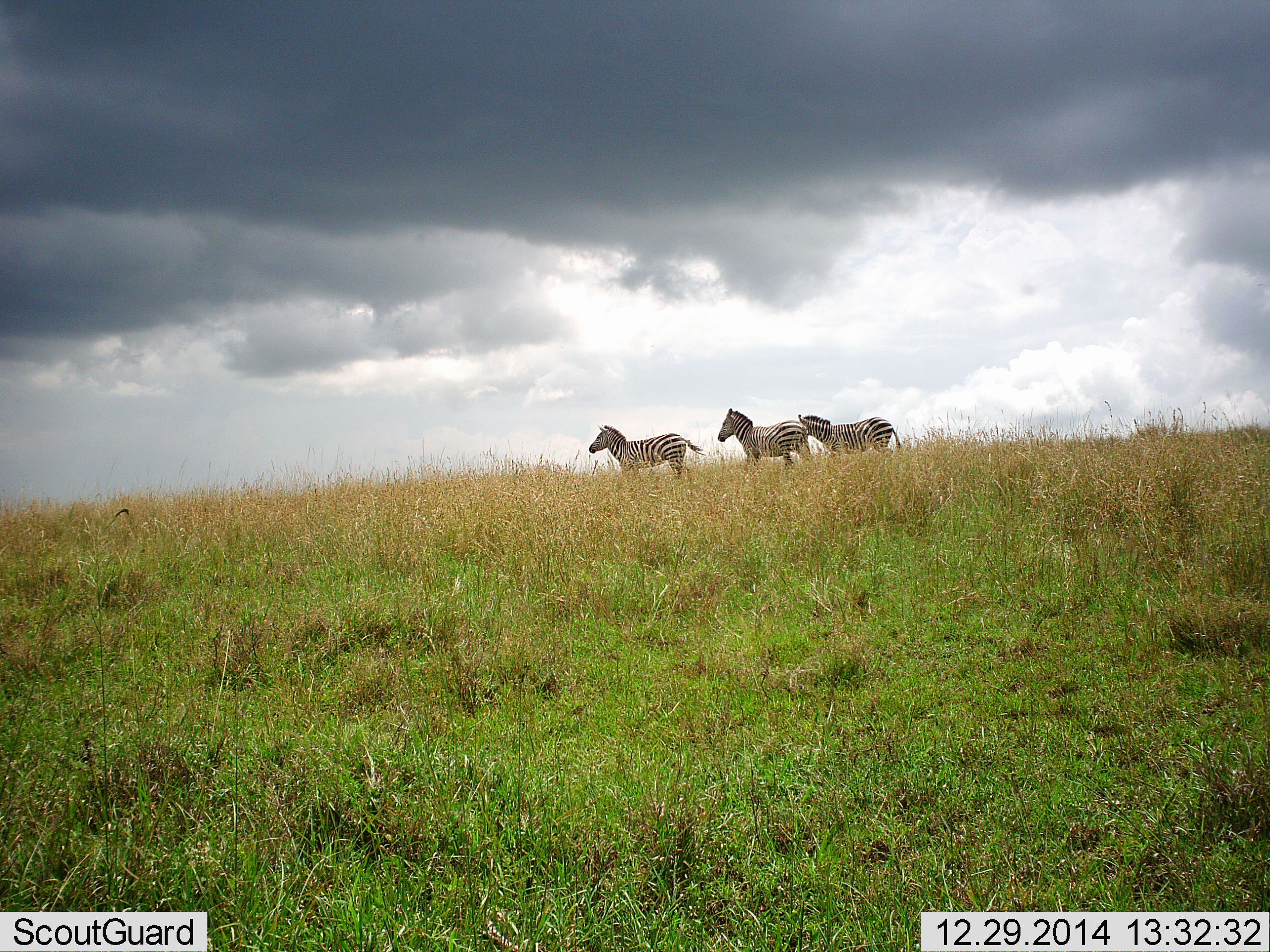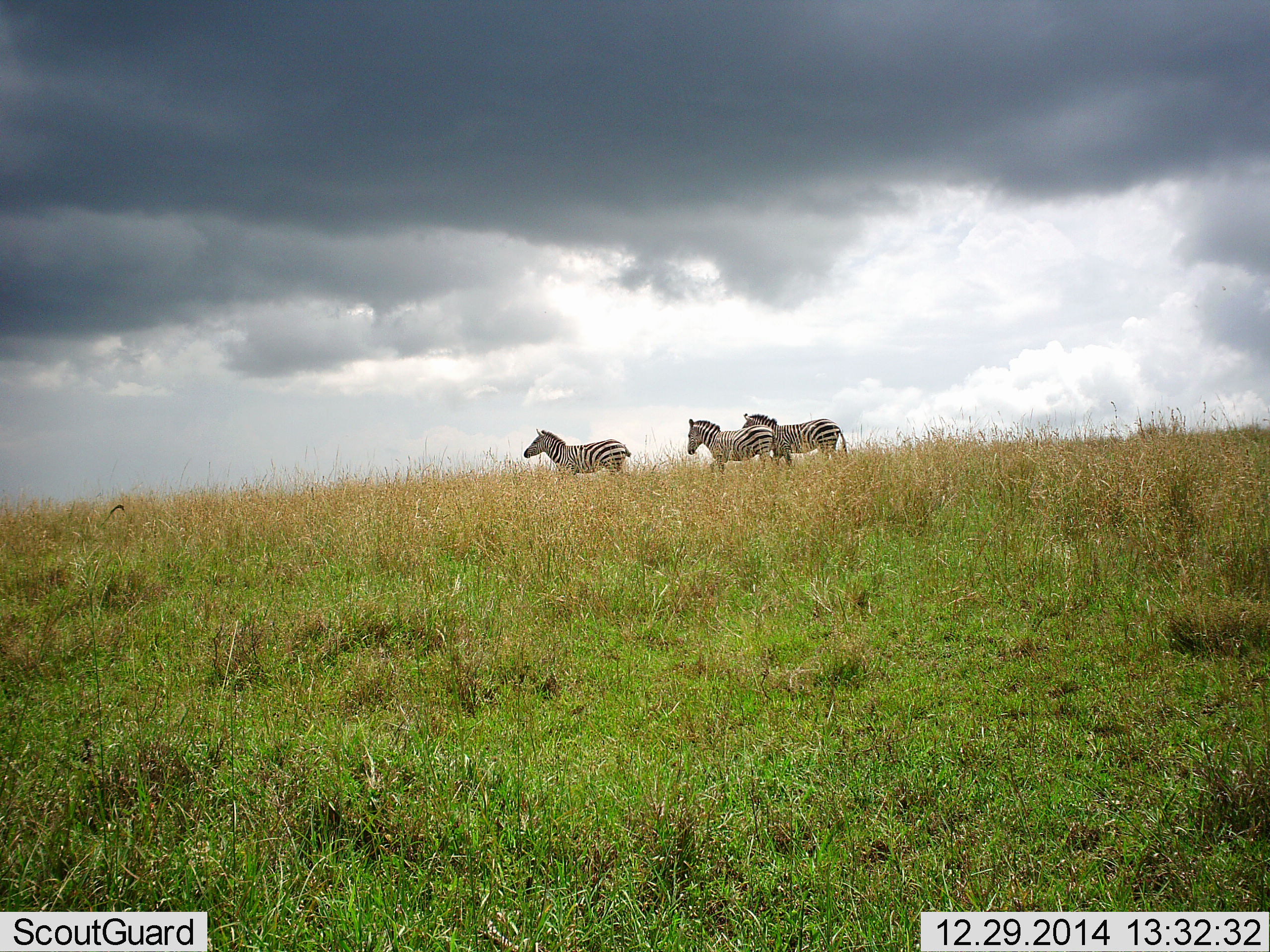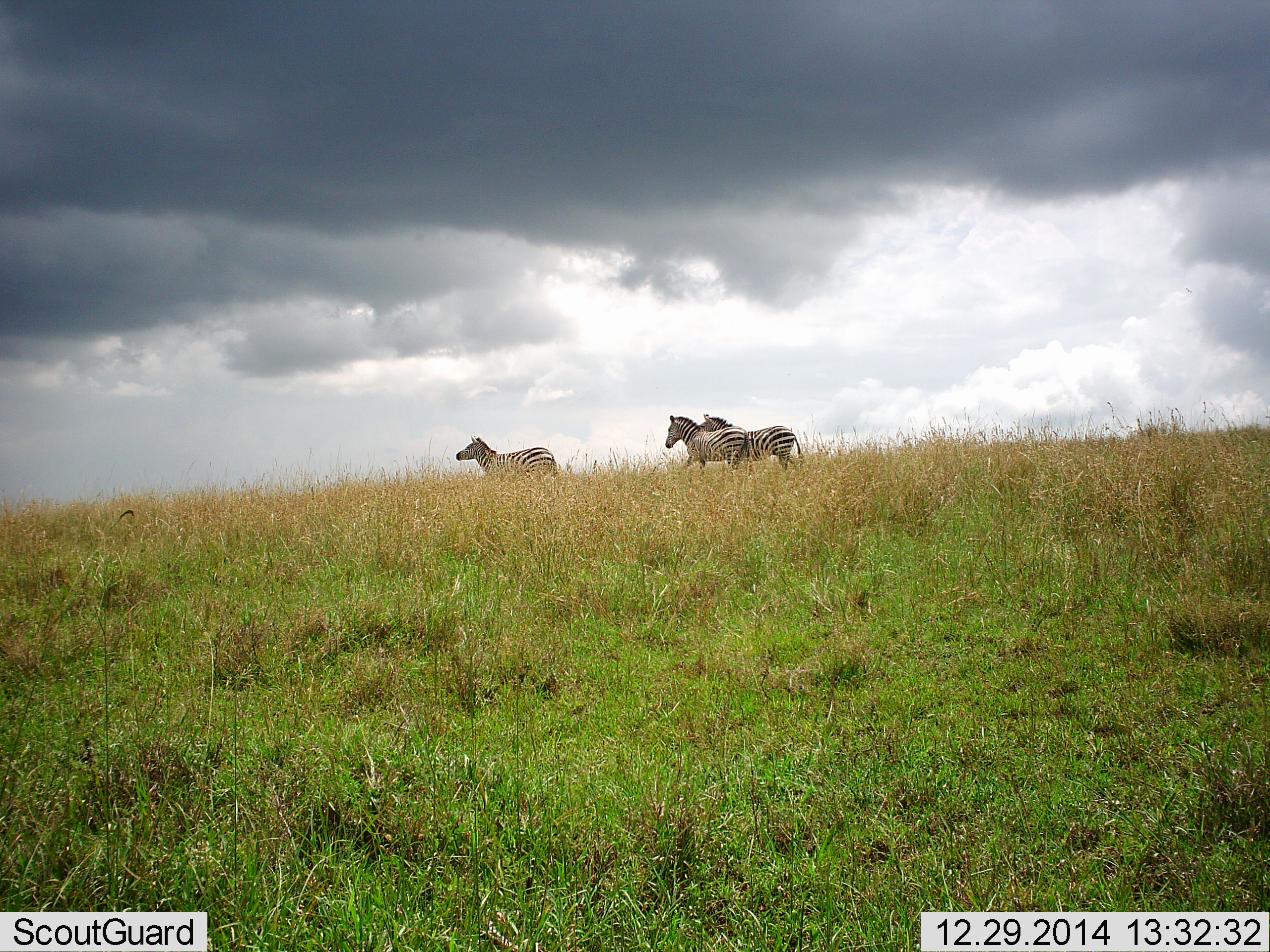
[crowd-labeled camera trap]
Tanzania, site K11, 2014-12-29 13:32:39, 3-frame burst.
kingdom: Animalia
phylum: Chordata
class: Mammalia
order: Perissodactyla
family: Equidae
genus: Equus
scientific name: Equus quagga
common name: plains zebra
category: zebra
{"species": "zebra (plains zebra) (Equus quagga)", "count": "3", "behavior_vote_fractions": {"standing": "0%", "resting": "0%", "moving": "100%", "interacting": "0%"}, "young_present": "0%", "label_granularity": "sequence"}